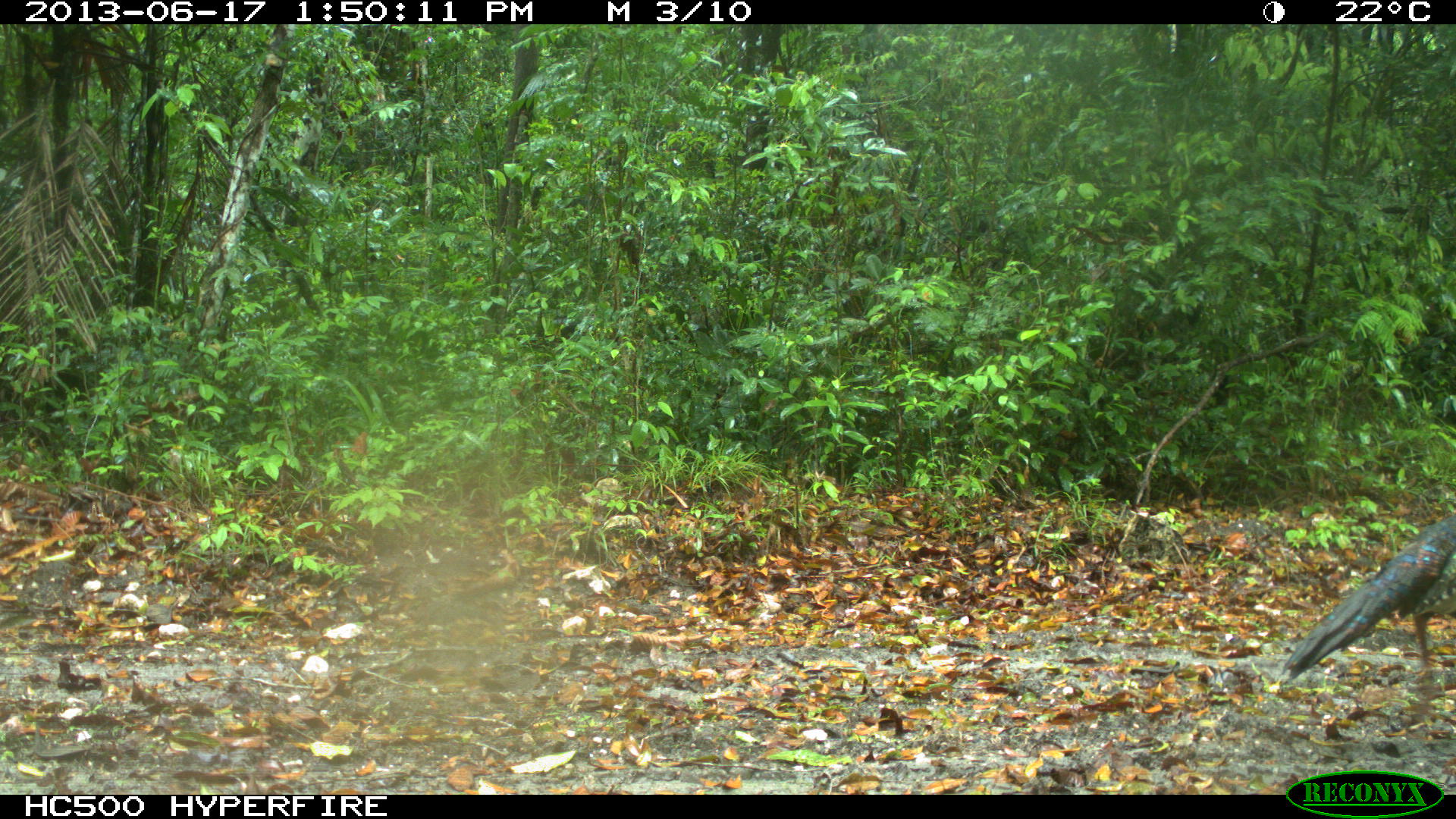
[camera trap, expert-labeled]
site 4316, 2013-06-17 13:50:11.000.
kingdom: Animalia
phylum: Chordata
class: Aves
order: Galliformes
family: Phasianidae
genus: Meleagris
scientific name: Meleagris ocellata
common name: ocellated turkey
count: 1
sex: male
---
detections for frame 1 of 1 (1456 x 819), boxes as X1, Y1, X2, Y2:
meleagris ocellata: 1281, 510, 1456, 714